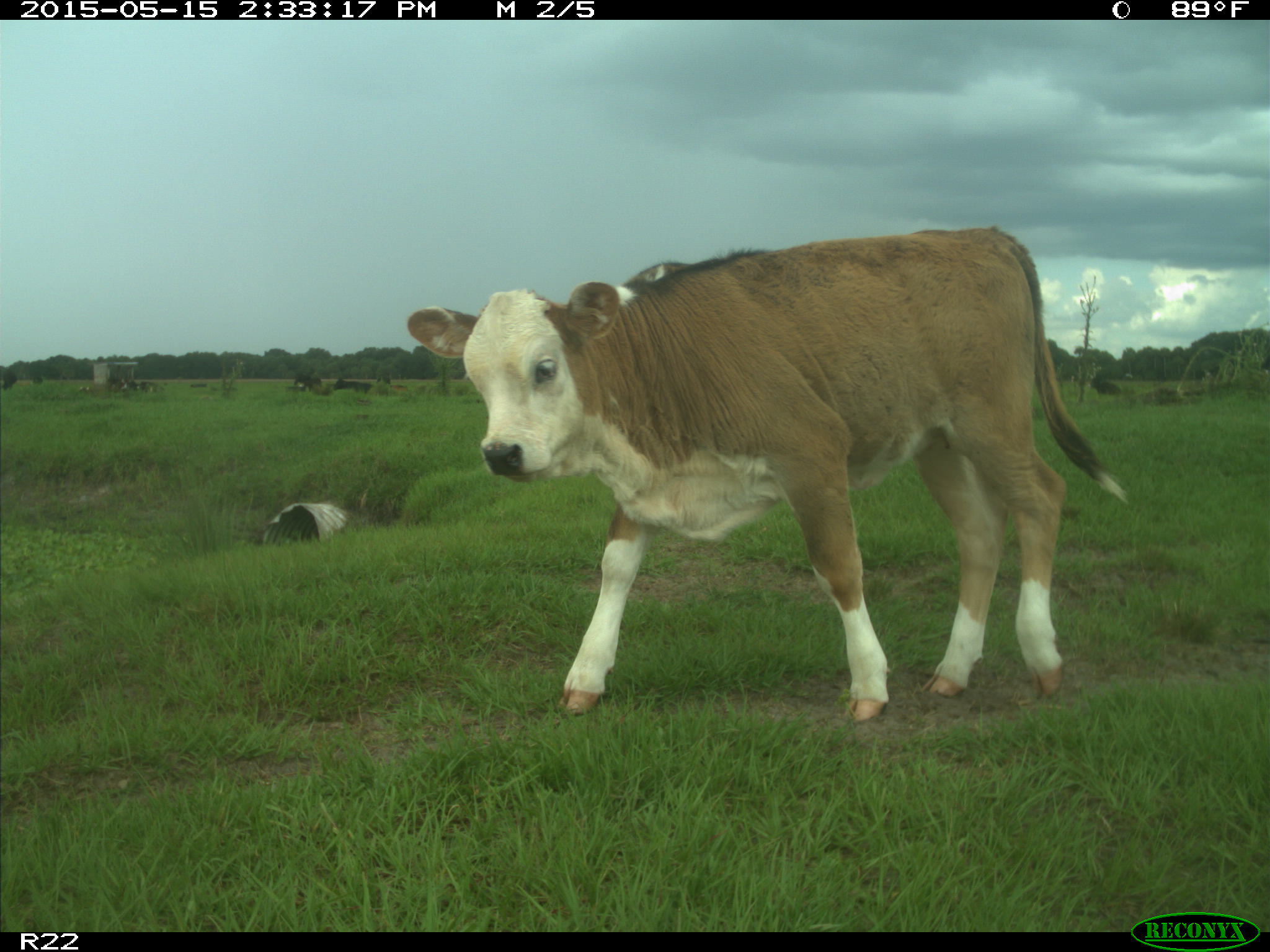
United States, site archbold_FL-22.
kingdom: Animalia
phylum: Chordata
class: Mammalia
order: Artiodactyla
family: Bovidae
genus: Bos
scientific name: Bos taurus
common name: domestic cow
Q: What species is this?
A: Bos taurus (domestic cow).